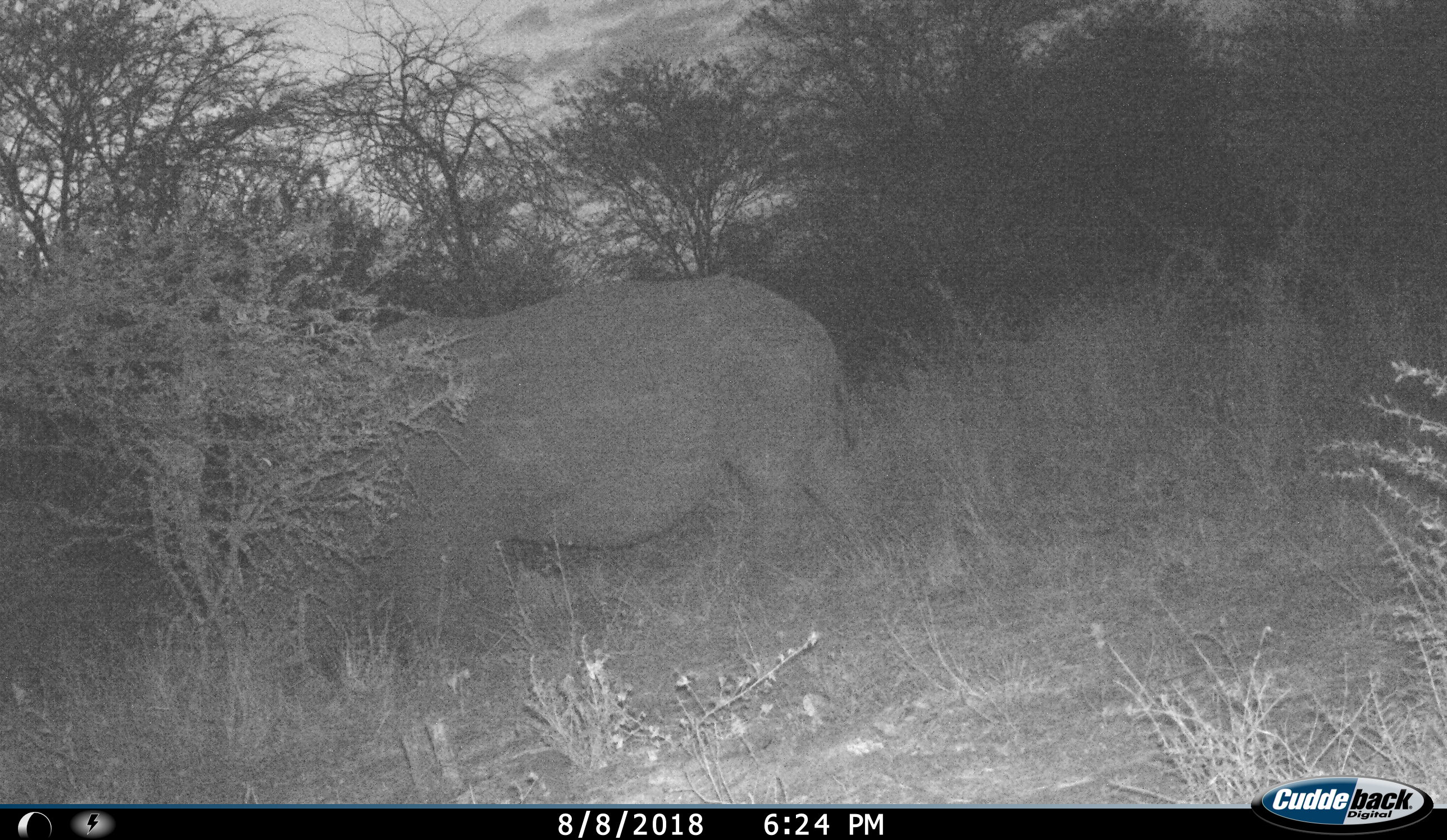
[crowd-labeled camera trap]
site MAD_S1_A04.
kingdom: Animalia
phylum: Chordata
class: Mammalia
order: Perissodactyla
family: Rhinocerotidae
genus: Ceratotherium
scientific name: Ceratotherium simum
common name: white rhinoceros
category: rhinoceroswhite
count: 1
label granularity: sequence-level